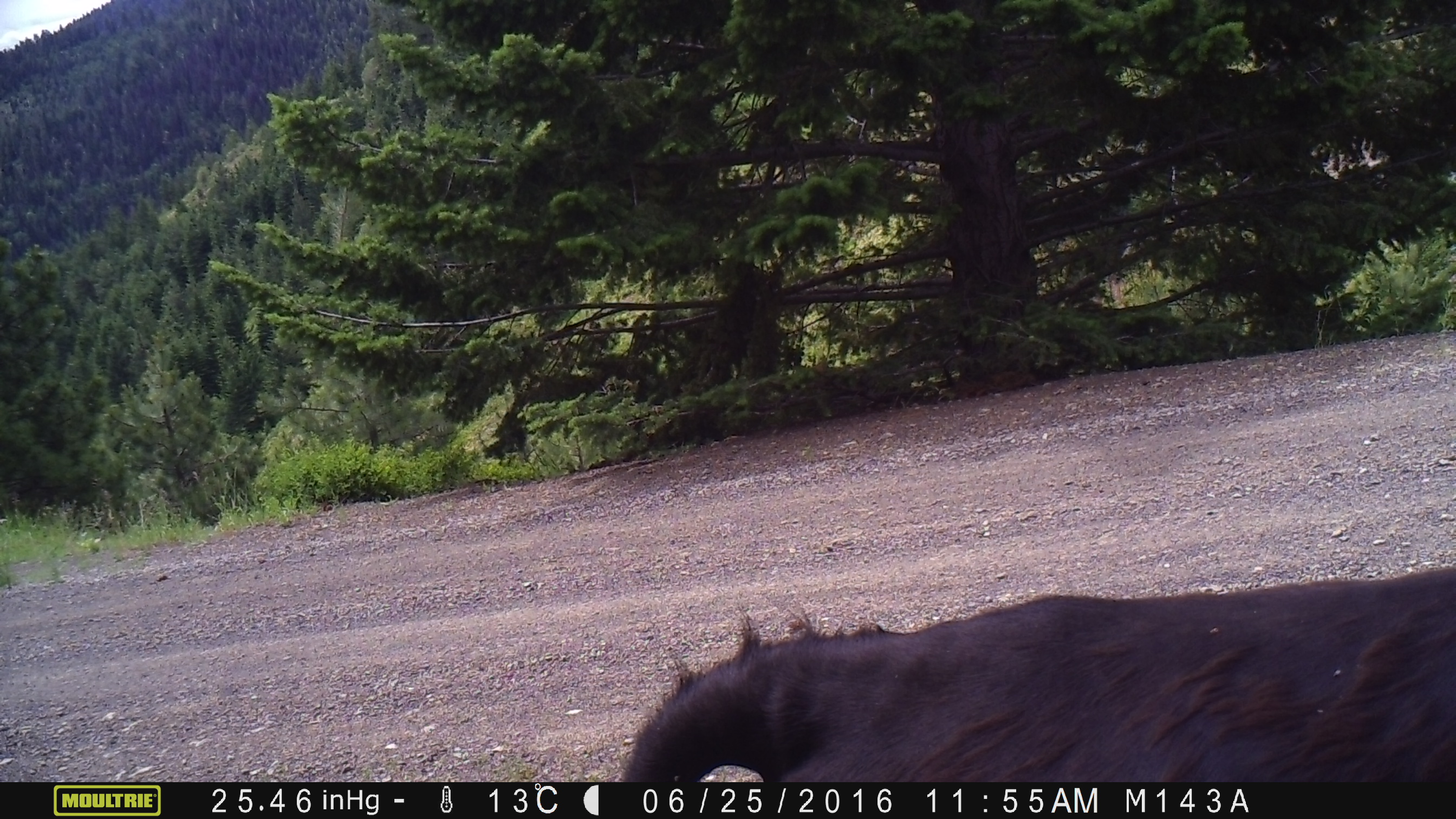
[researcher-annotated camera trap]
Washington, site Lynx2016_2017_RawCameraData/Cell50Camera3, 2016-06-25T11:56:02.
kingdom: Animalia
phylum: Chordata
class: Mammalia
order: Artiodactyla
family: Bovidae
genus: Bos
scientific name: Bos taurus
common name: domestic cattle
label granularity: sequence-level